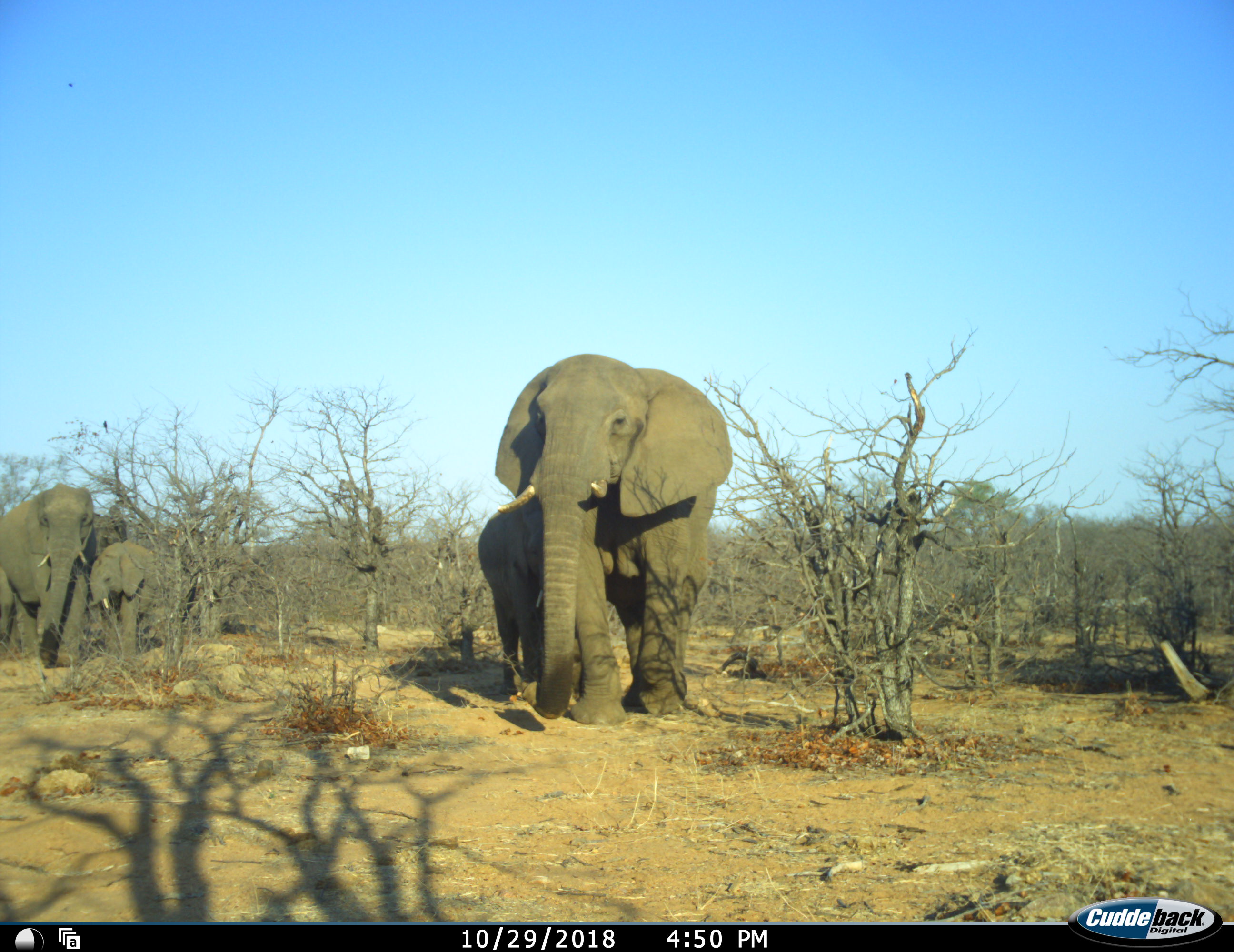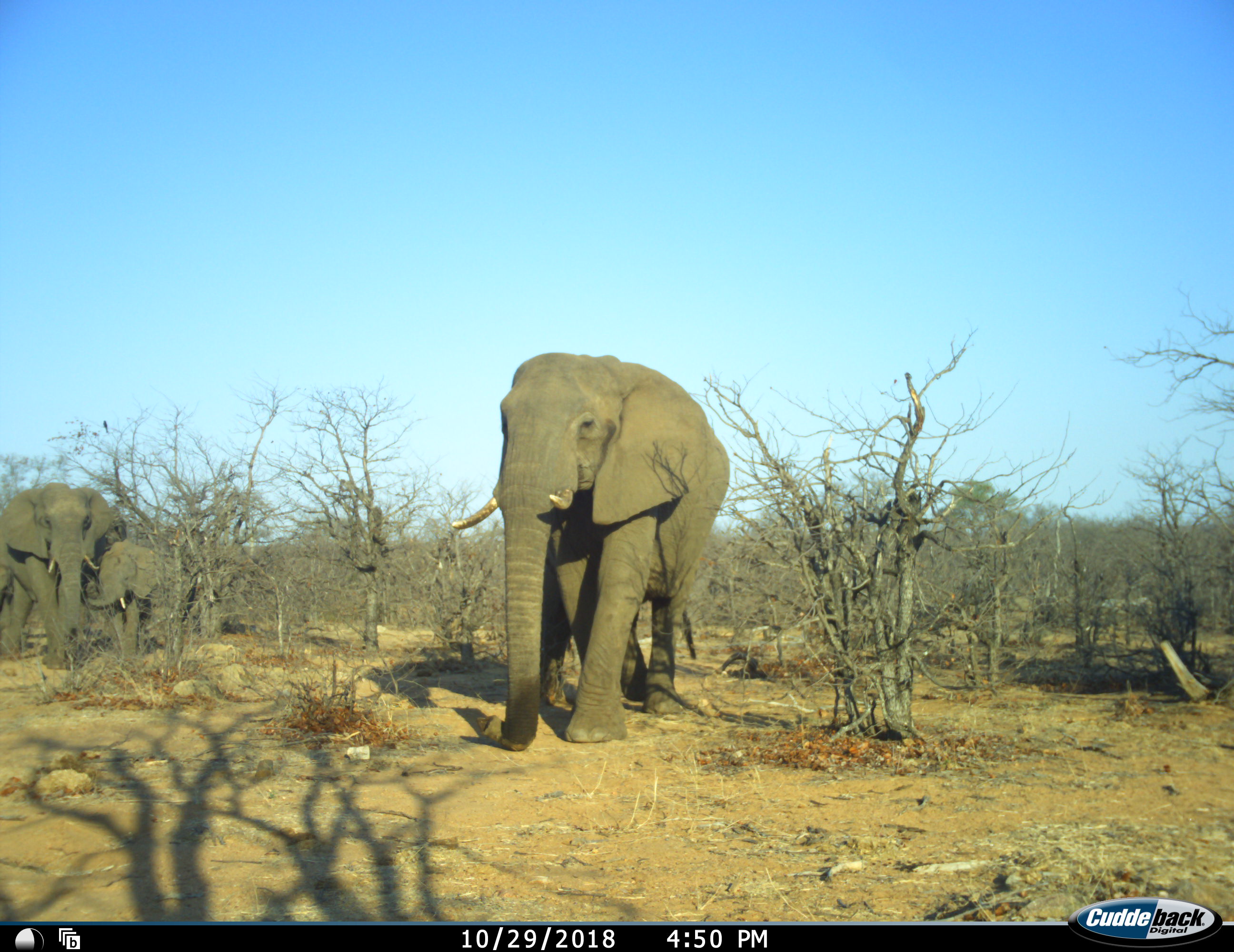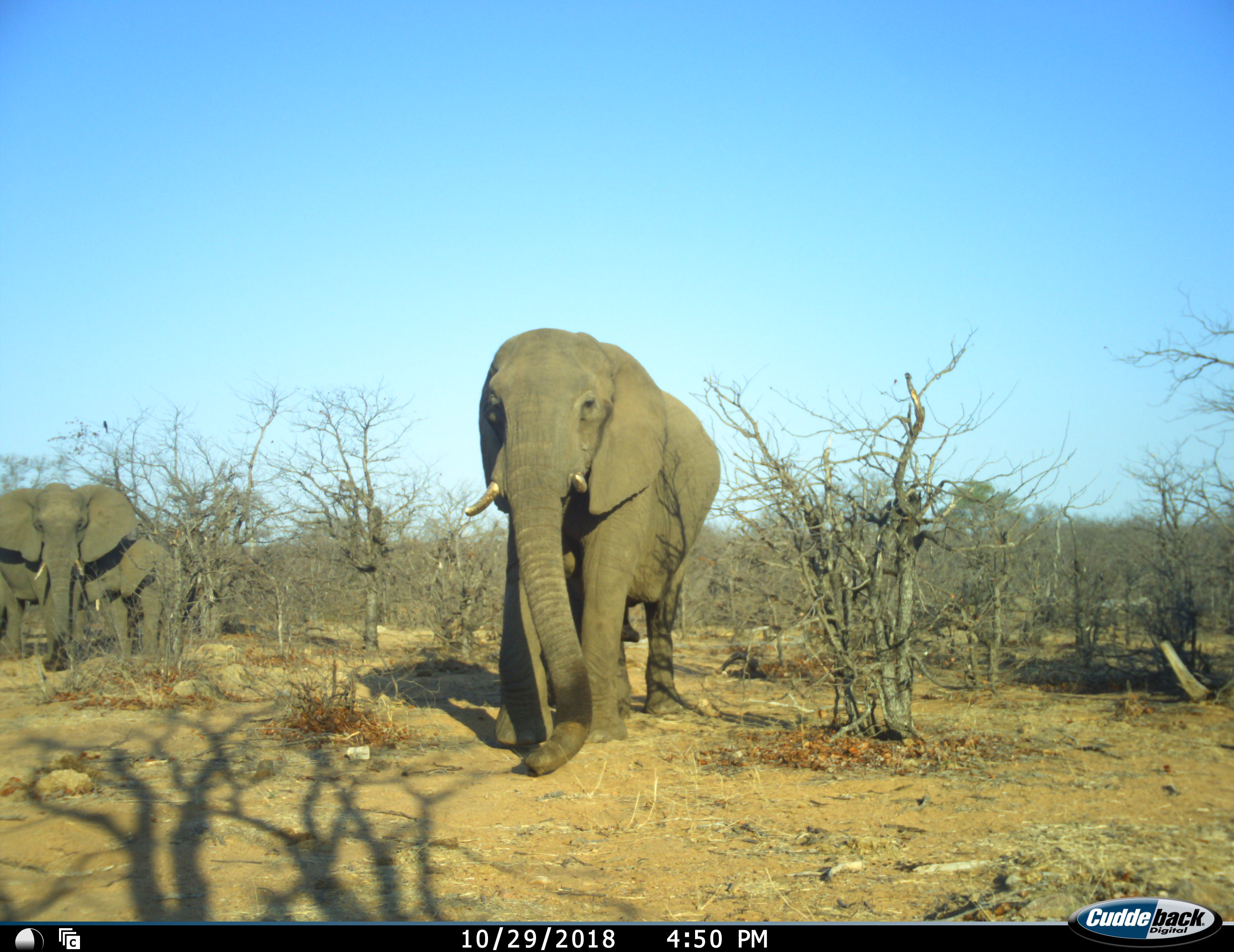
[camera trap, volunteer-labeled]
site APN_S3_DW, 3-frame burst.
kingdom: Animalia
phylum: Chordata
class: Mammalia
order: Proboscidea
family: Elephantidae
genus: Loxodonta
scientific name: Loxodonta africana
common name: african bush elephant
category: elephant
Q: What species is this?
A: Elephant (african bush elephant) (Loxodonta africana).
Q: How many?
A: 4.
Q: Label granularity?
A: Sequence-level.